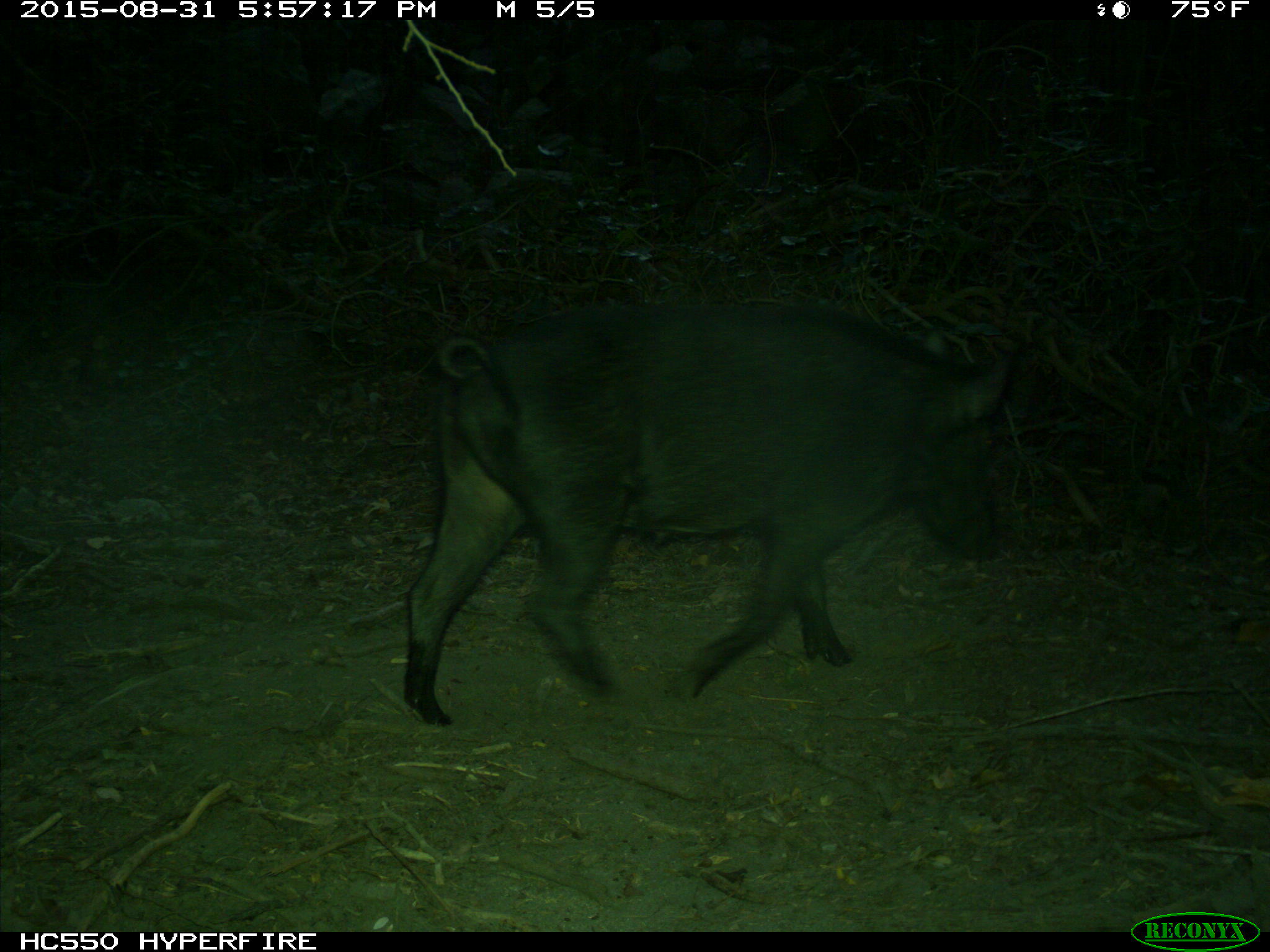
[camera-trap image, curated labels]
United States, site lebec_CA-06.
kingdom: Animalia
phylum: Chordata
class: Mammalia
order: Artiodactyla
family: Suidae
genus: Sus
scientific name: Sus scrofa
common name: wild boar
Sus scrofa (wild boar).